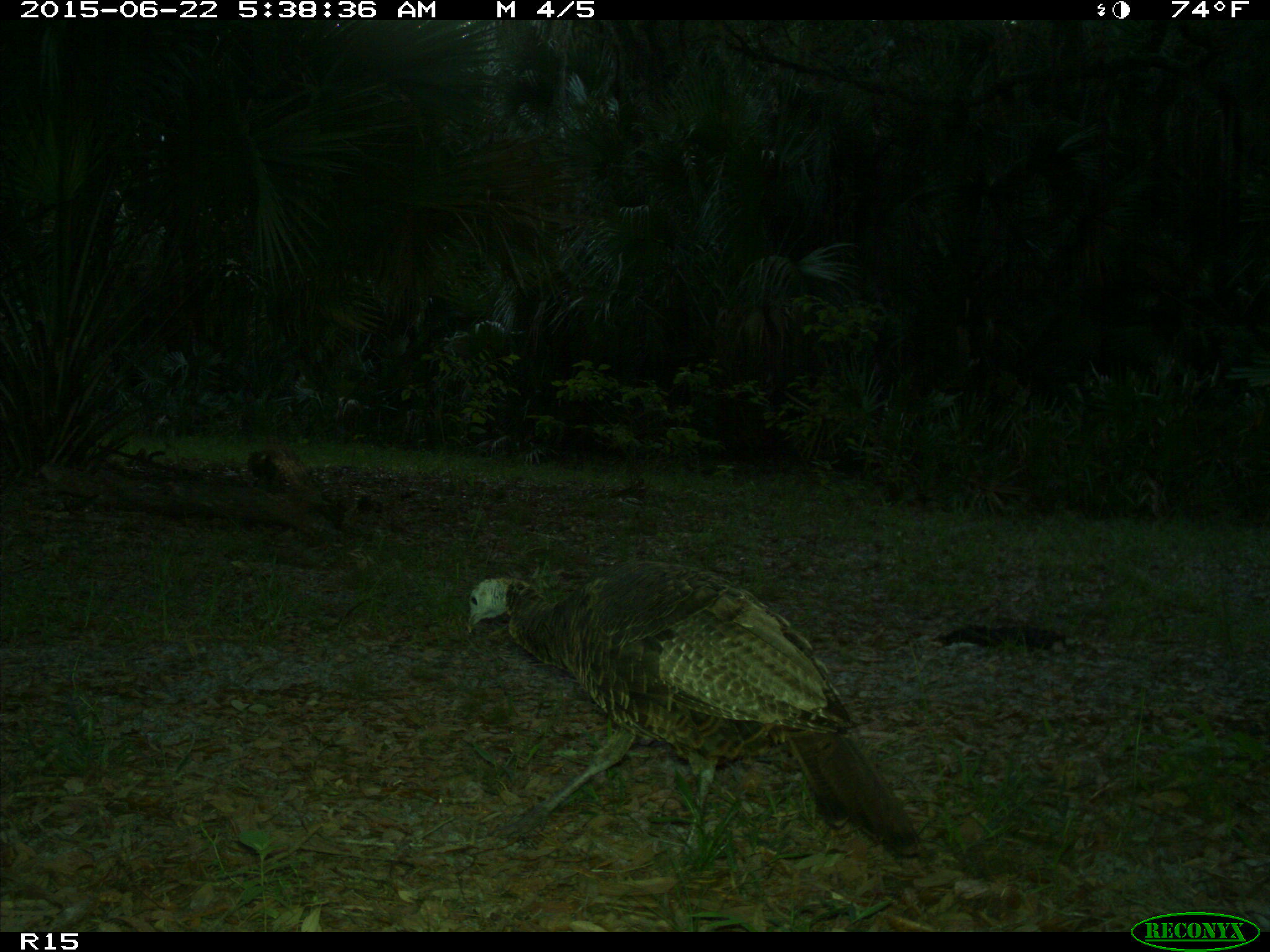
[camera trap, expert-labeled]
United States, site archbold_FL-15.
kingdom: Animalia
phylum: Chordata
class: Aves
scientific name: Aves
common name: birds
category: unidentified bird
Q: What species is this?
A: Unidentified bird (birds) (Aves).